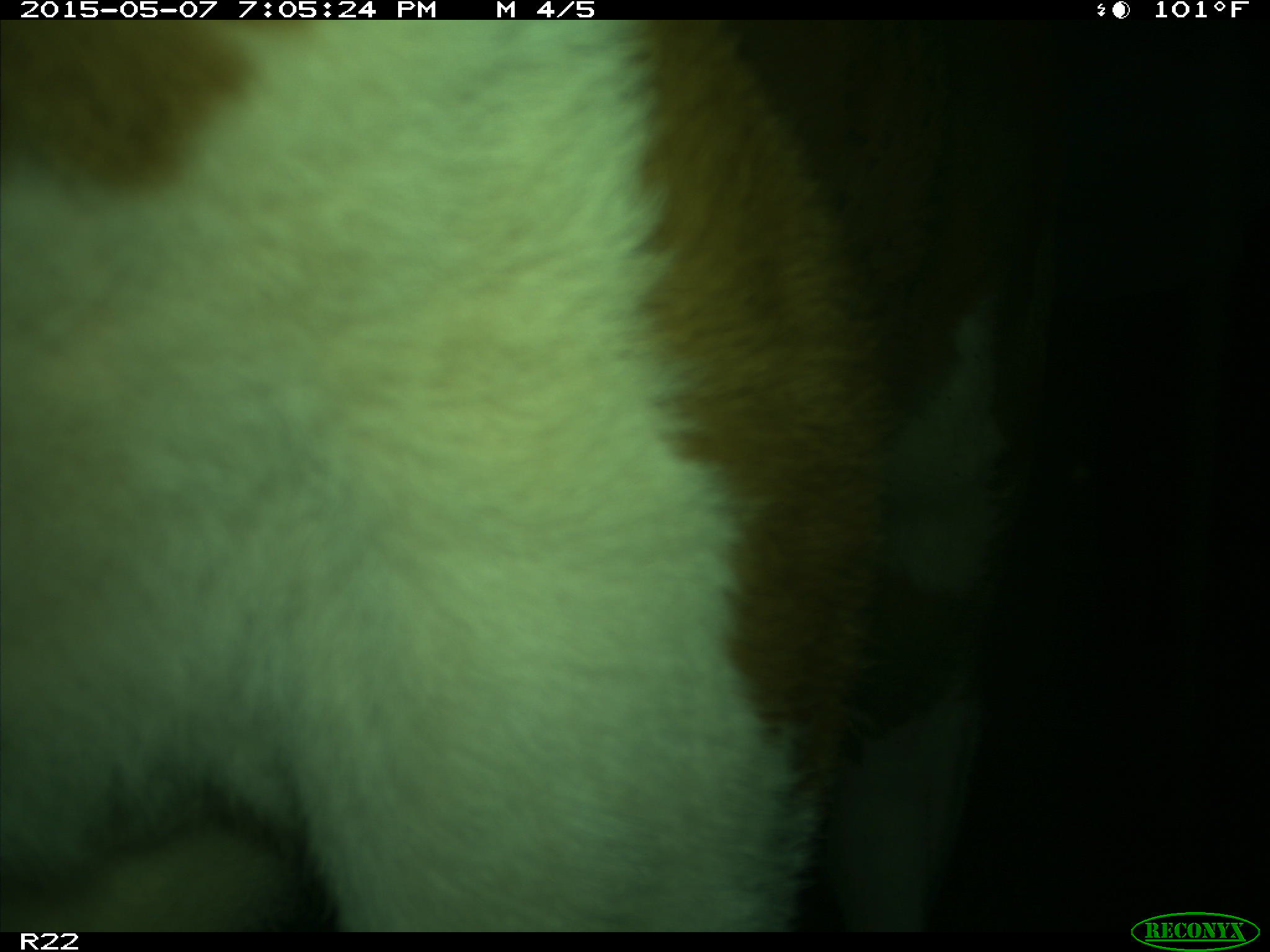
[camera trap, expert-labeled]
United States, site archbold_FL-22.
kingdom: Animalia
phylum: Chordata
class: Mammalia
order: Artiodactyla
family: Bovidae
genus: Bos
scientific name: Bos taurus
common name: domestic cow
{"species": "Bos taurus (domestic cow)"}